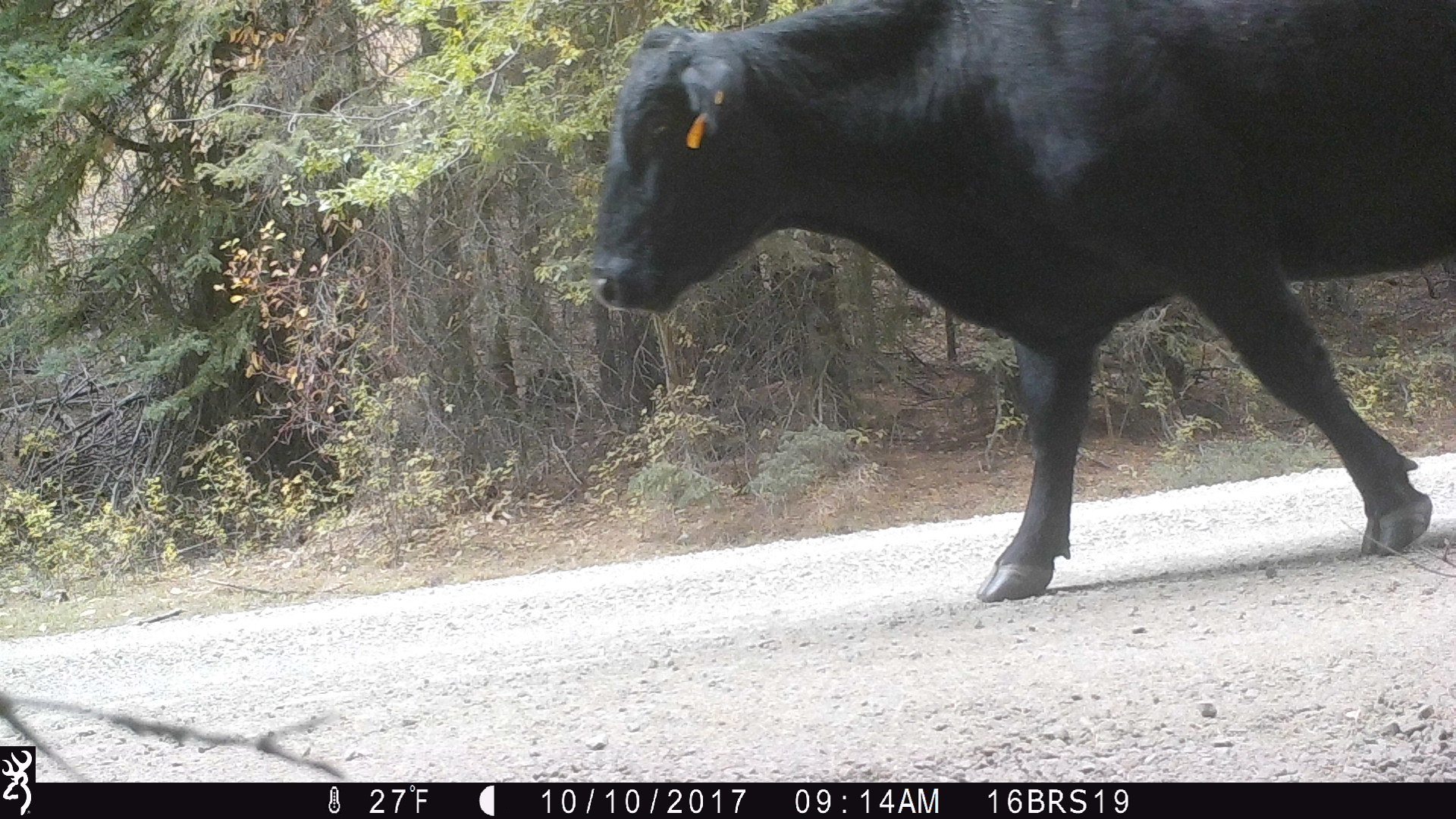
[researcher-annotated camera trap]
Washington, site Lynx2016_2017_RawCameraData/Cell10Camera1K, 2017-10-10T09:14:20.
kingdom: Animalia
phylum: Chordata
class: Mammalia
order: Artiodactyla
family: Bovidae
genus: Bos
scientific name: Bos taurus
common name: domestic cattle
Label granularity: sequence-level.